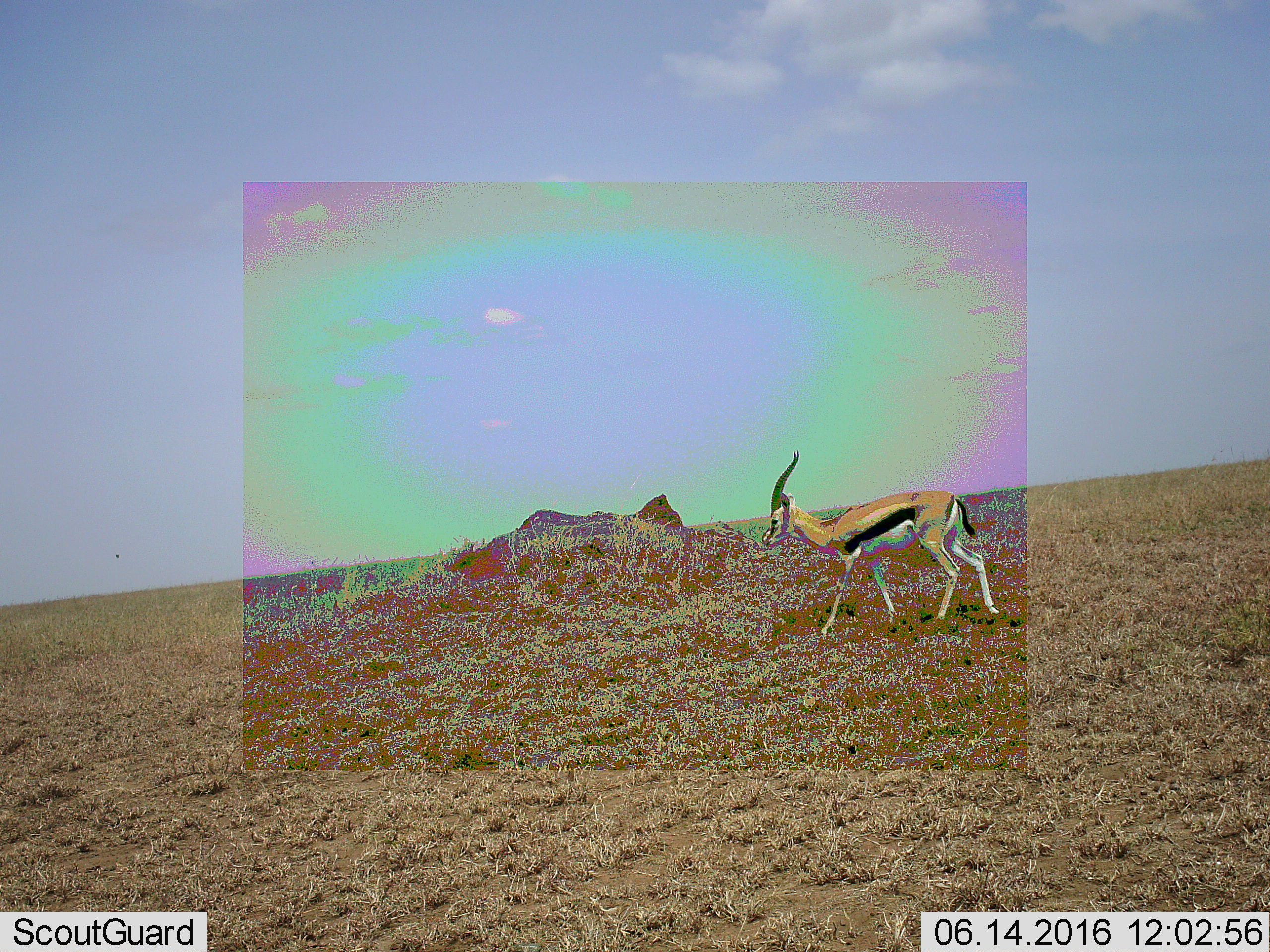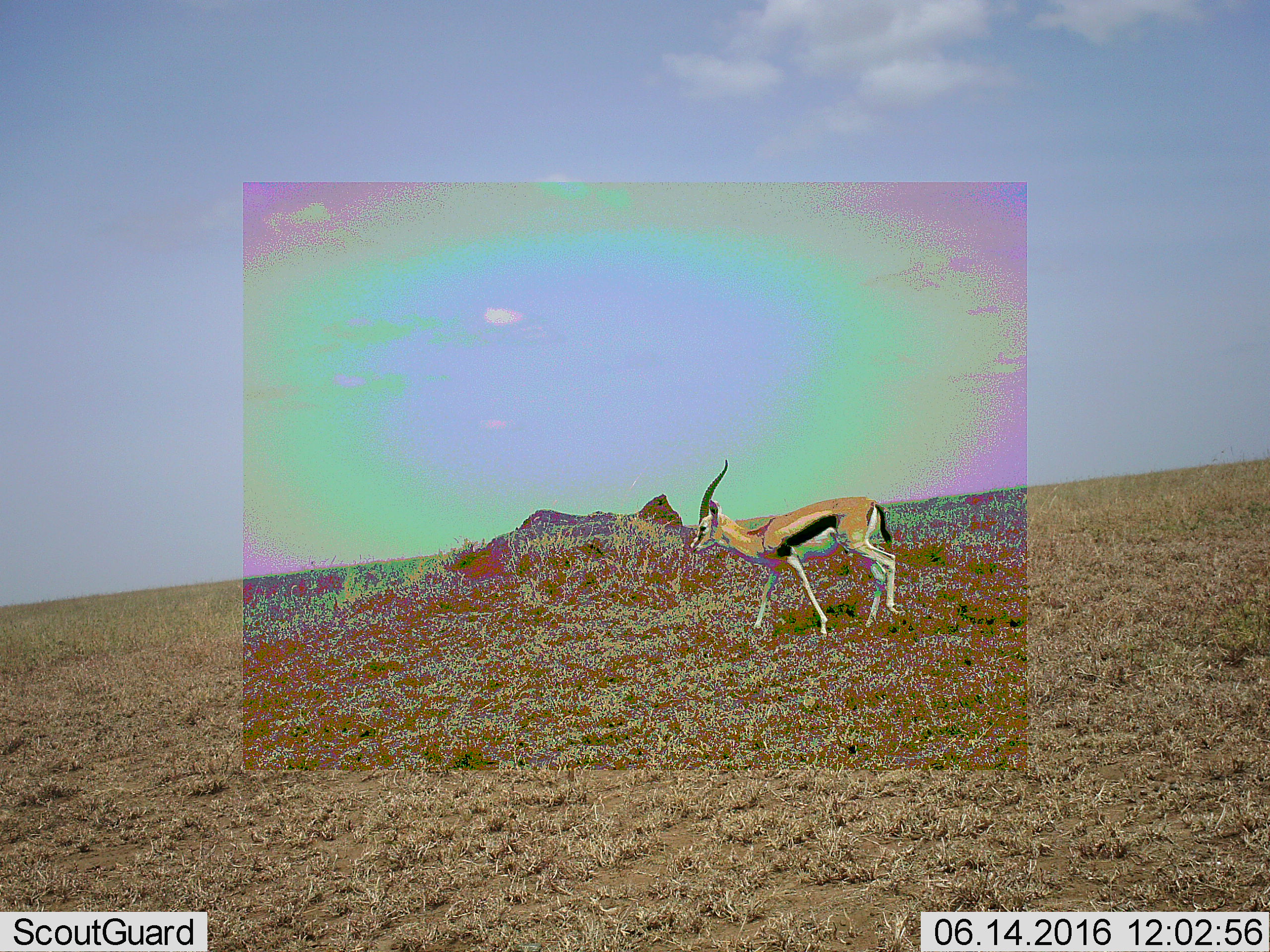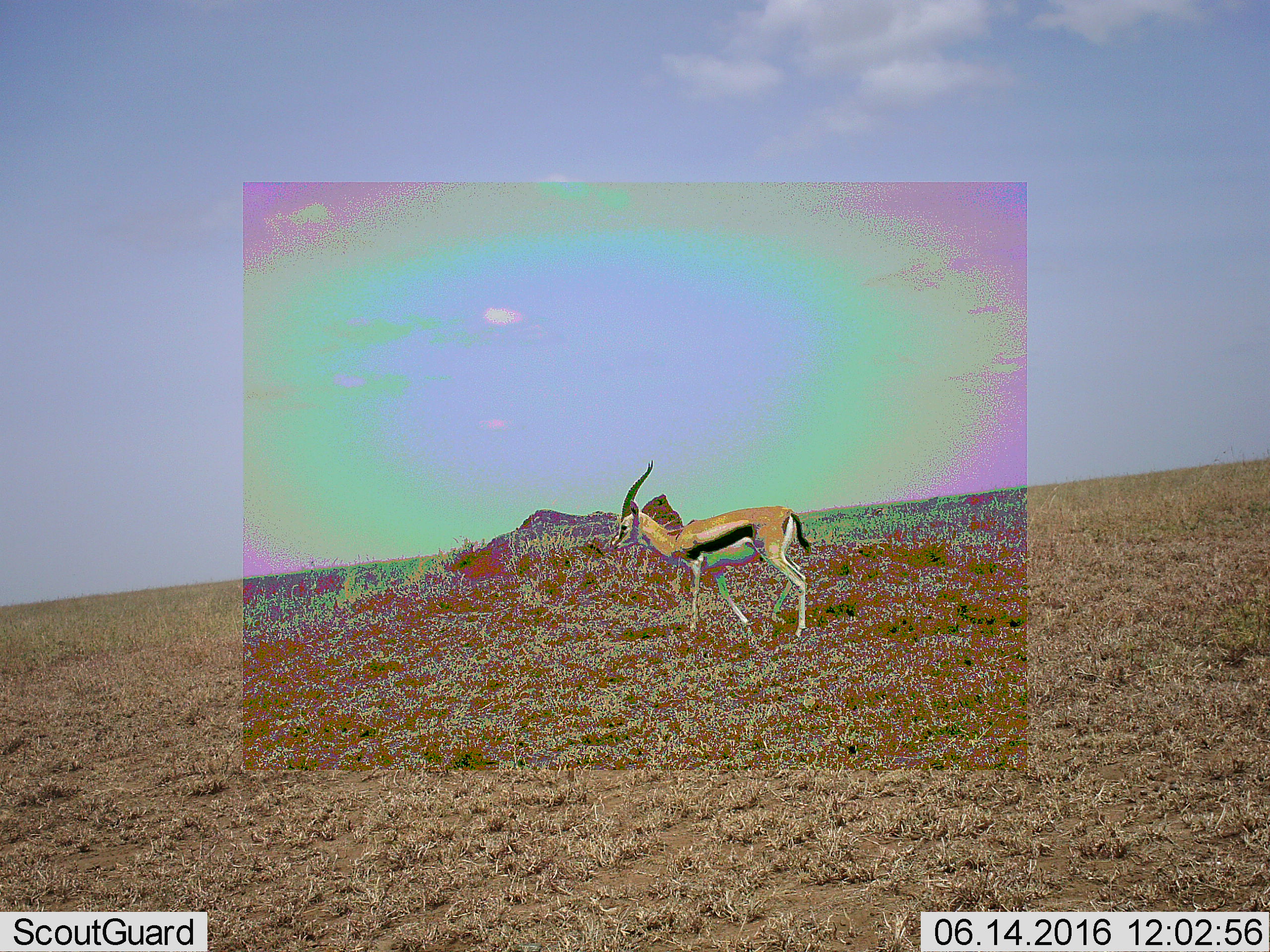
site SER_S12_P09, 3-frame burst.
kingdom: Animalia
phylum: Chordata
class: Mammalia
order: Artiodactyla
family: Bovidae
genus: Eudorcas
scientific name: Eudorcas thomsonii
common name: thomson's gazelle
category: gazellethomsons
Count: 1.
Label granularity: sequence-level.